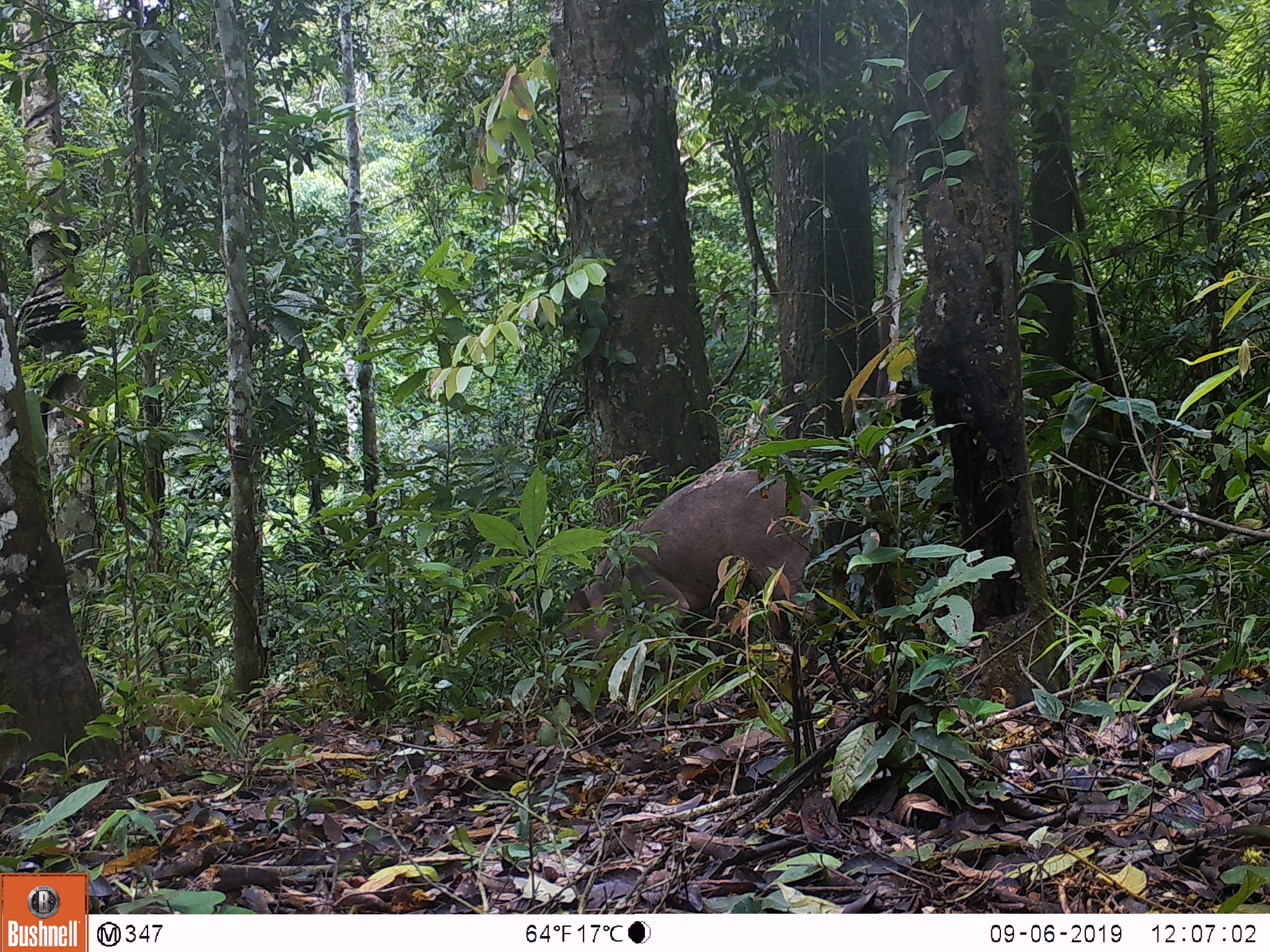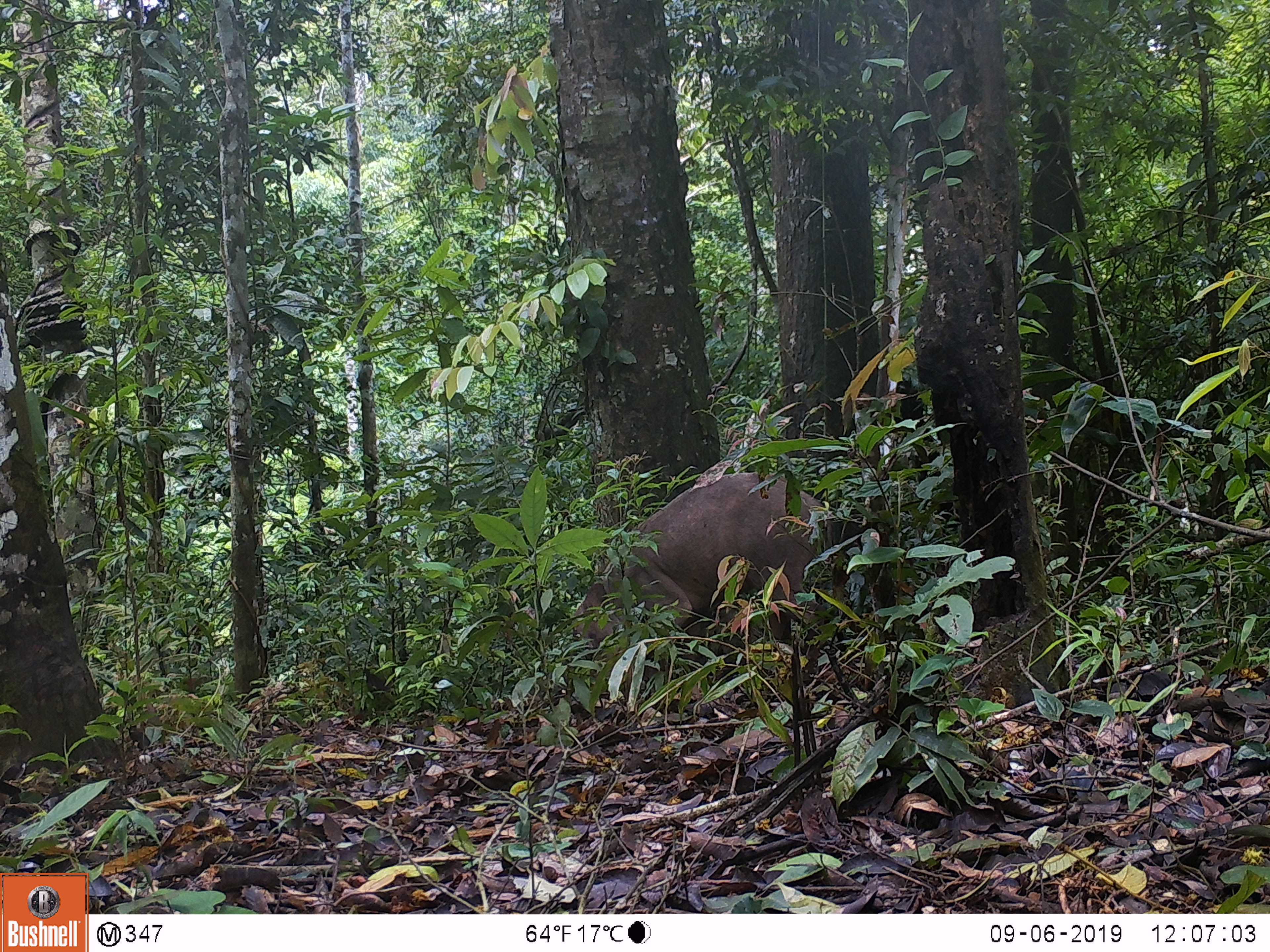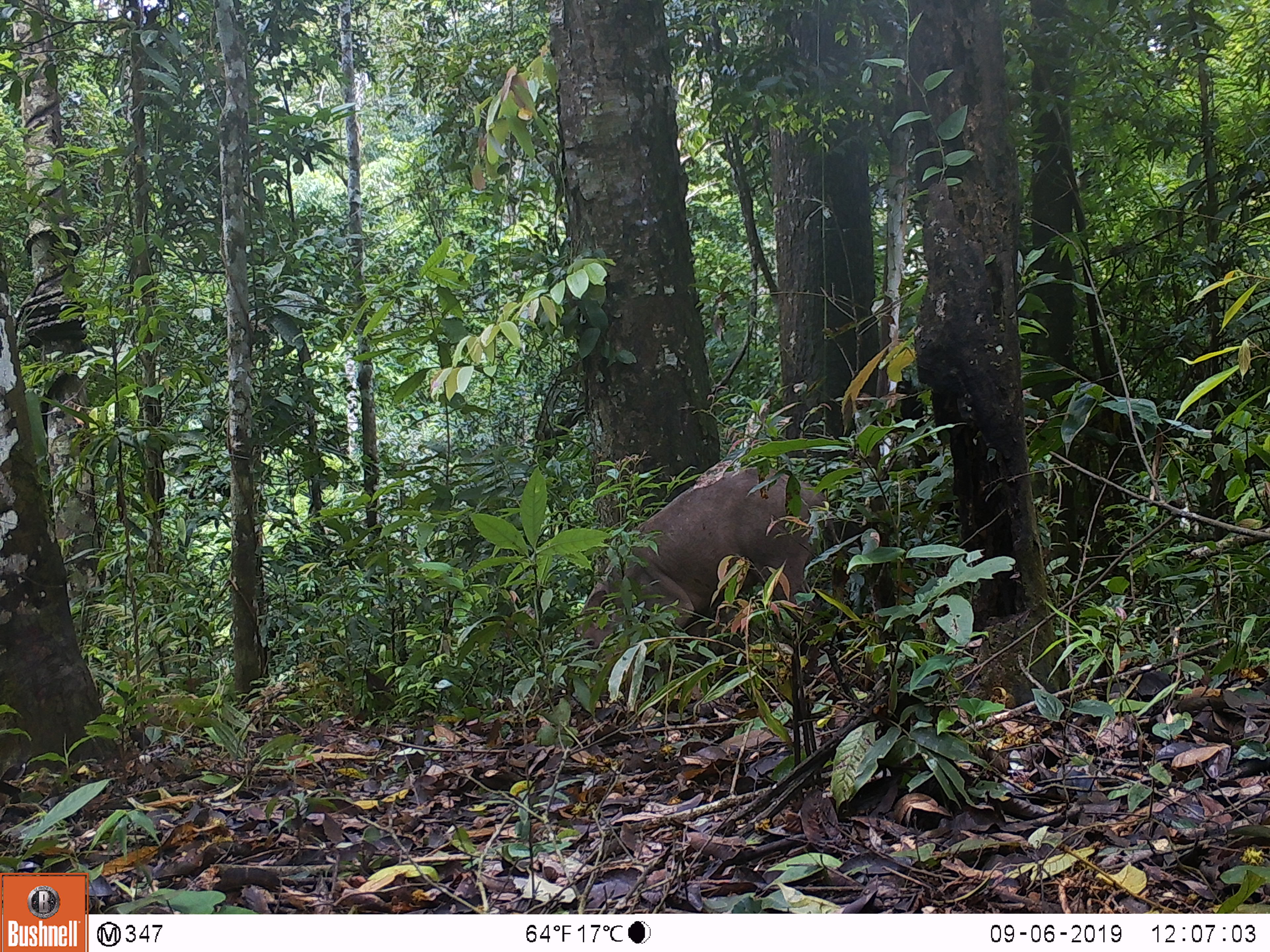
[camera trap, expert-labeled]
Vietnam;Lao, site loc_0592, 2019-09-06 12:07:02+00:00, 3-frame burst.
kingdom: Animalia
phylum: Chordata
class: Mammalia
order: Artiodactyla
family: Suidae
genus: Sus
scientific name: Sus scrofa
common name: eurasian wild pig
Eurasian wild pig (Sus scrofa). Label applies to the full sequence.